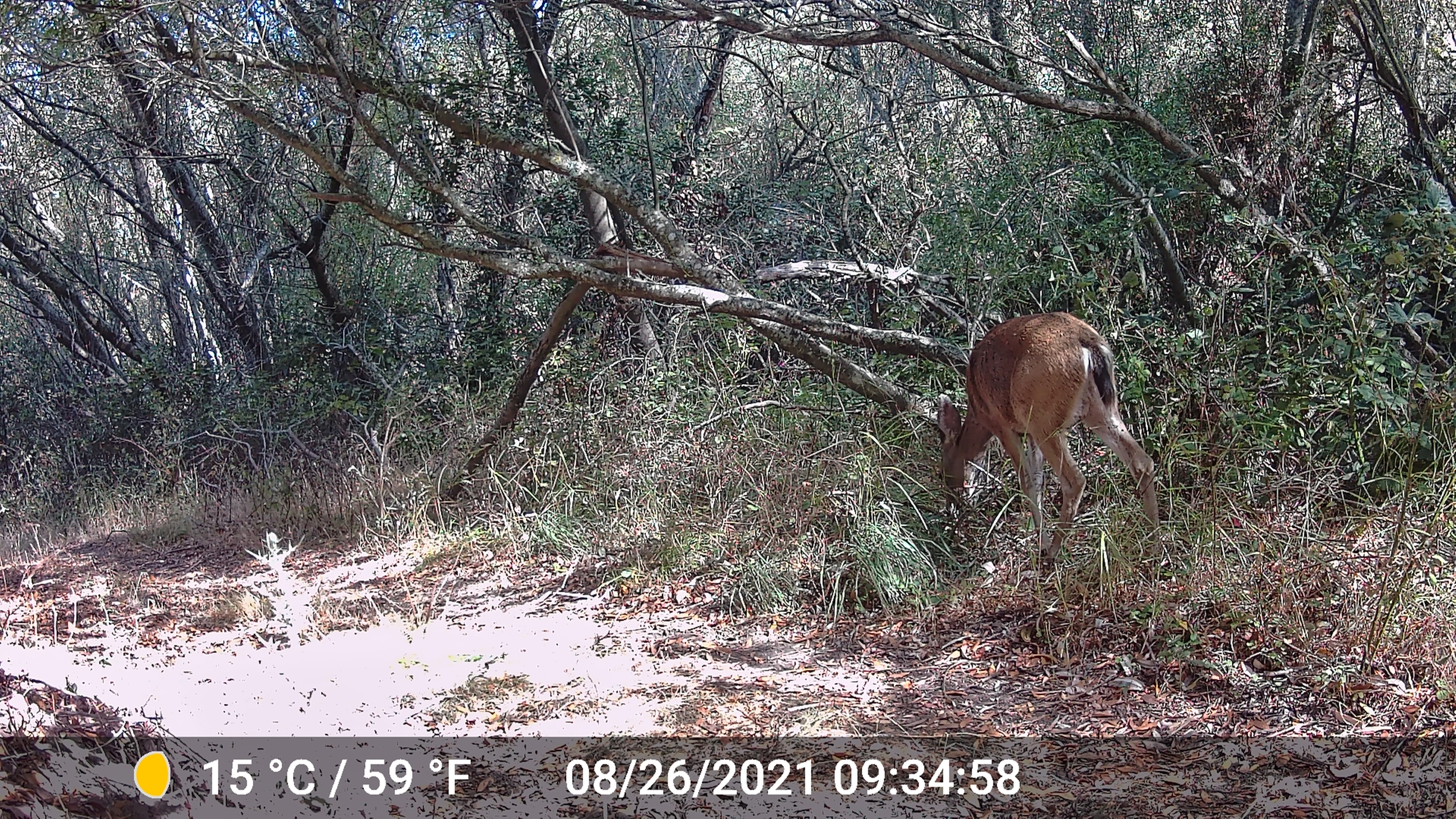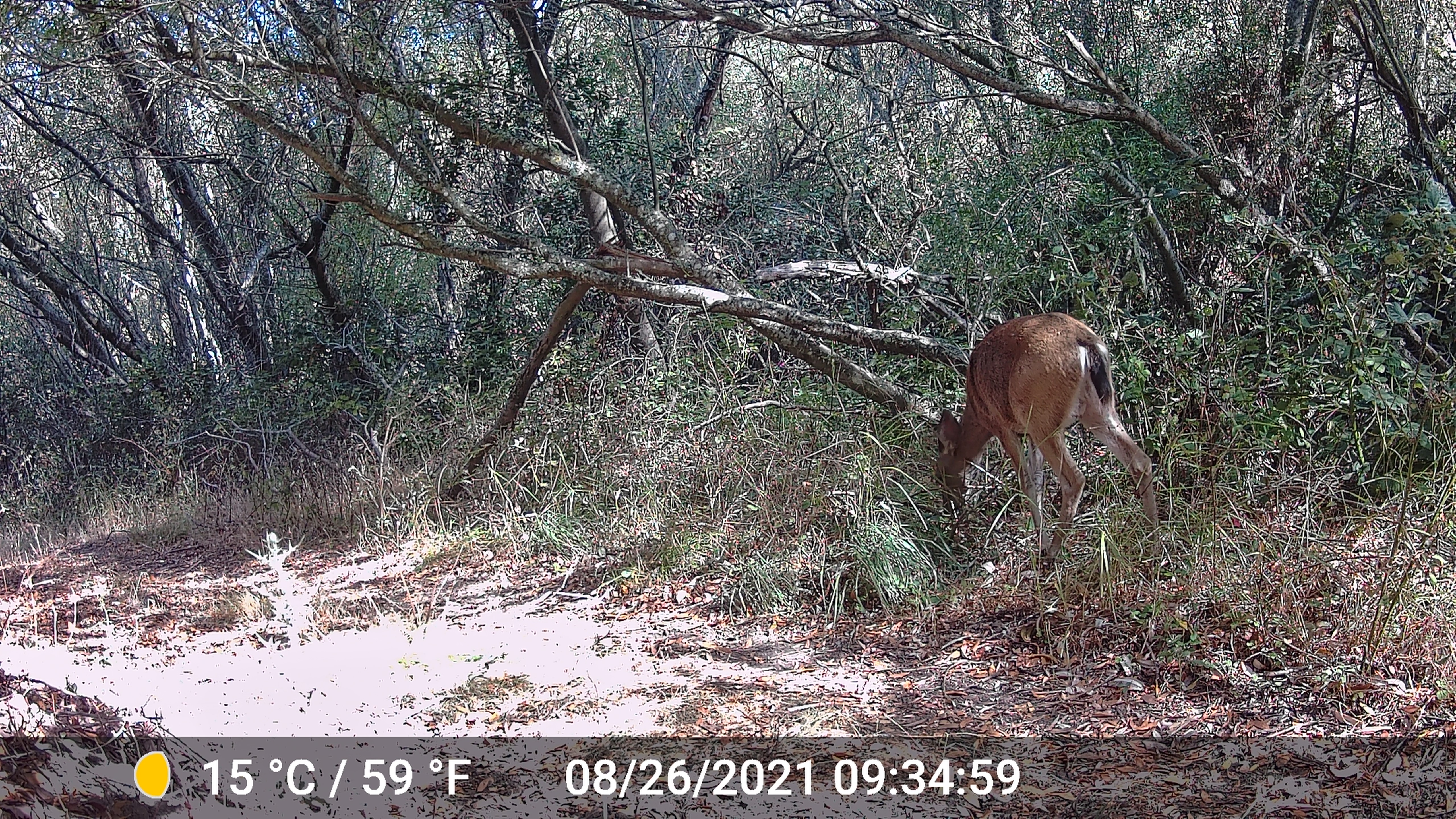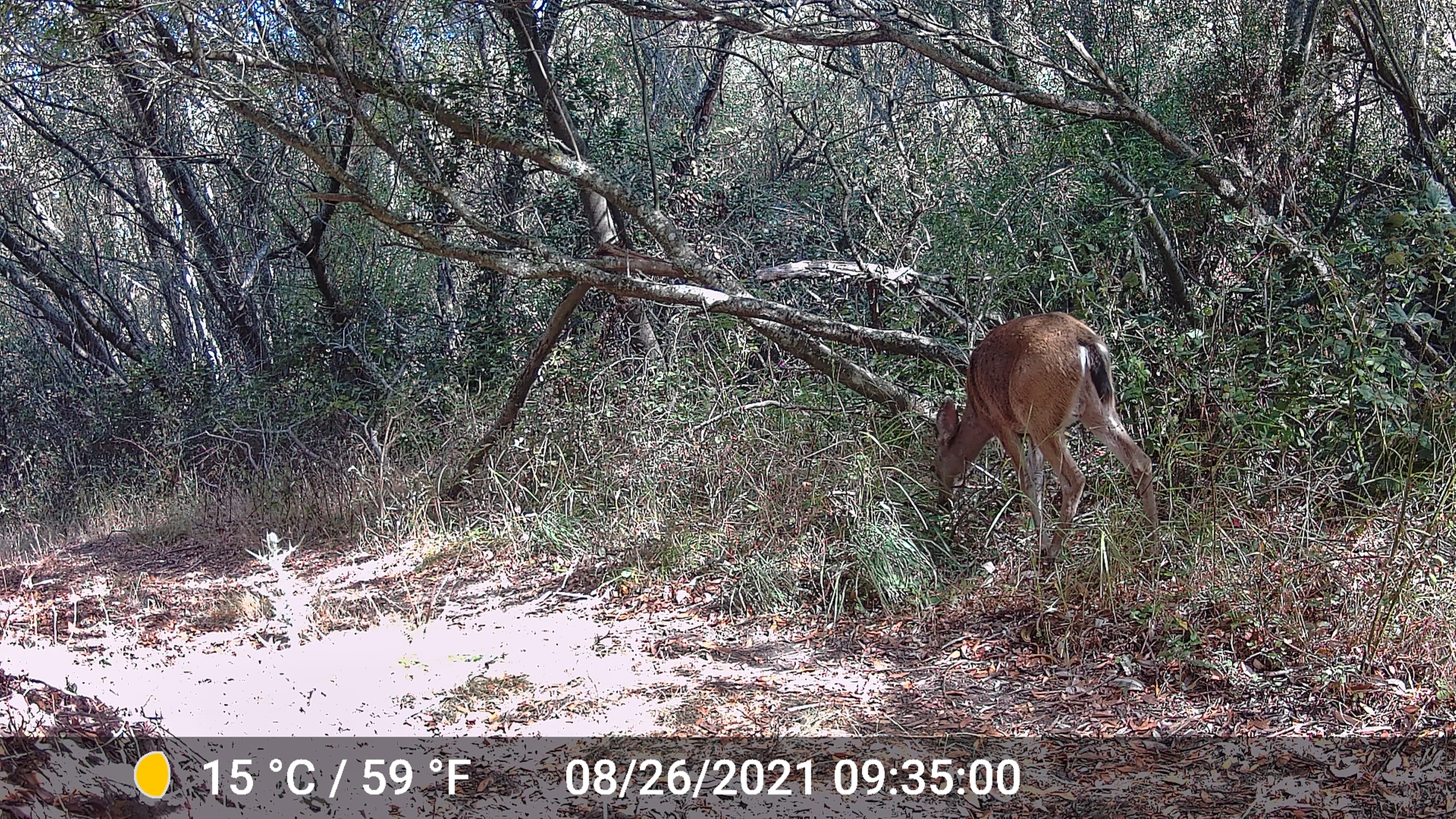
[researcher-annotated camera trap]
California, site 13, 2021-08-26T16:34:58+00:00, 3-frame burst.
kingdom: Animalia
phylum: Chordata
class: Mammalia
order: Artiodactyla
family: Cervidae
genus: Odocoileus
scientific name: Odocoileus hemionus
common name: mule deer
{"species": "mule deer (Odocoileus hemionus)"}